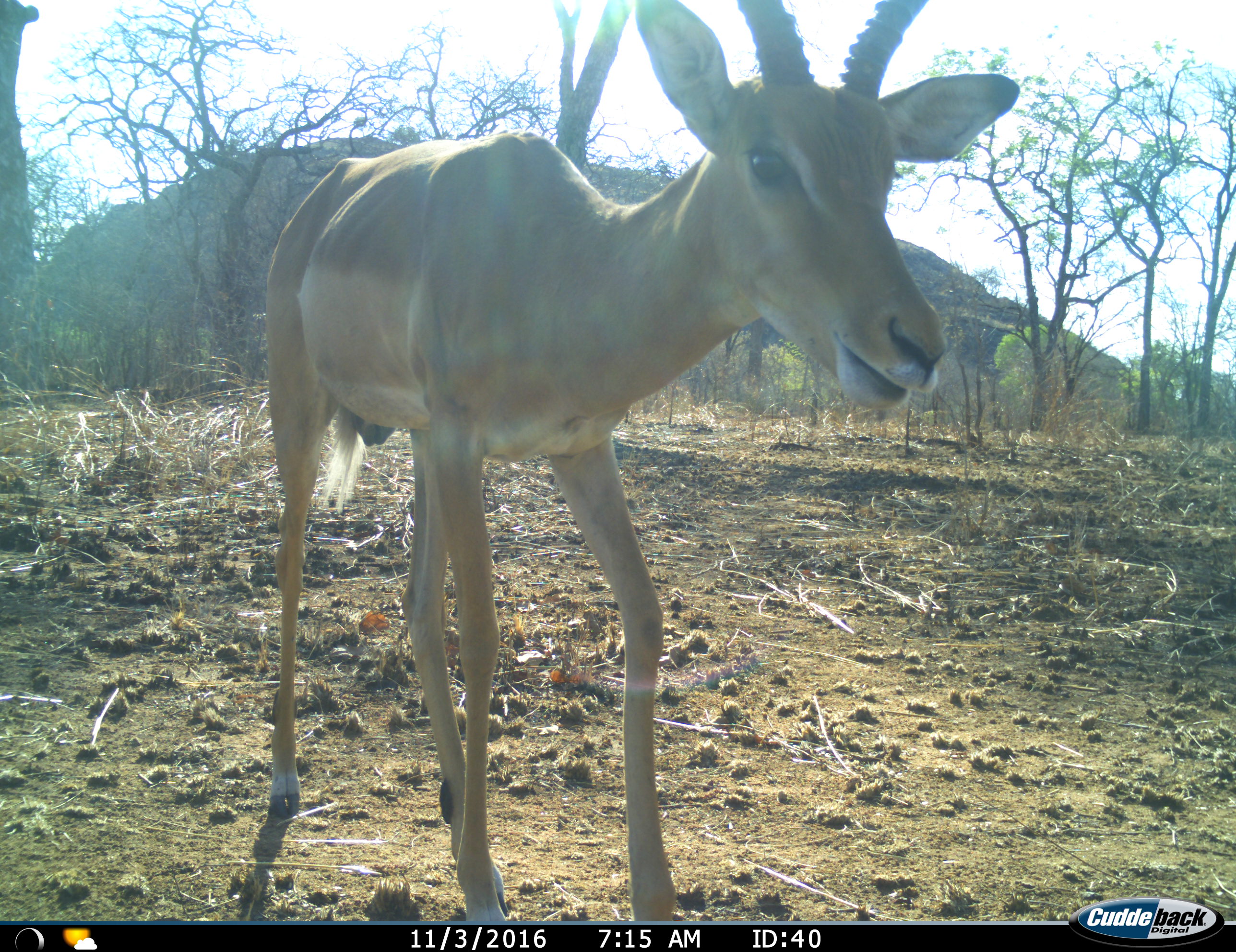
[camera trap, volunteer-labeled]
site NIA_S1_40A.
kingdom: Animalia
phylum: Chordata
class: Mammalia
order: Artiodactyla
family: Bovidae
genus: Aepyceros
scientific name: Aepyceros melampus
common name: impala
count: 1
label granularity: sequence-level